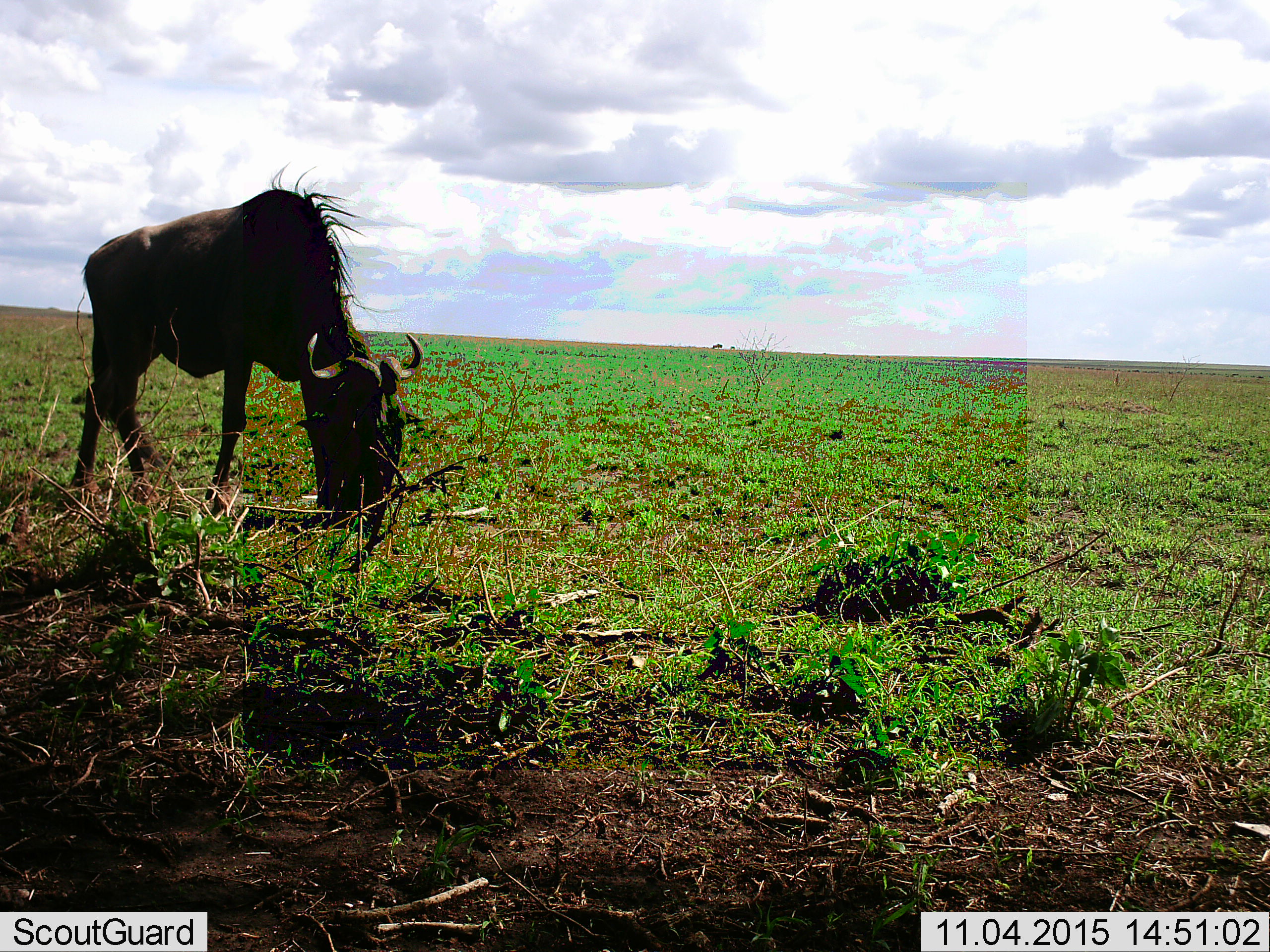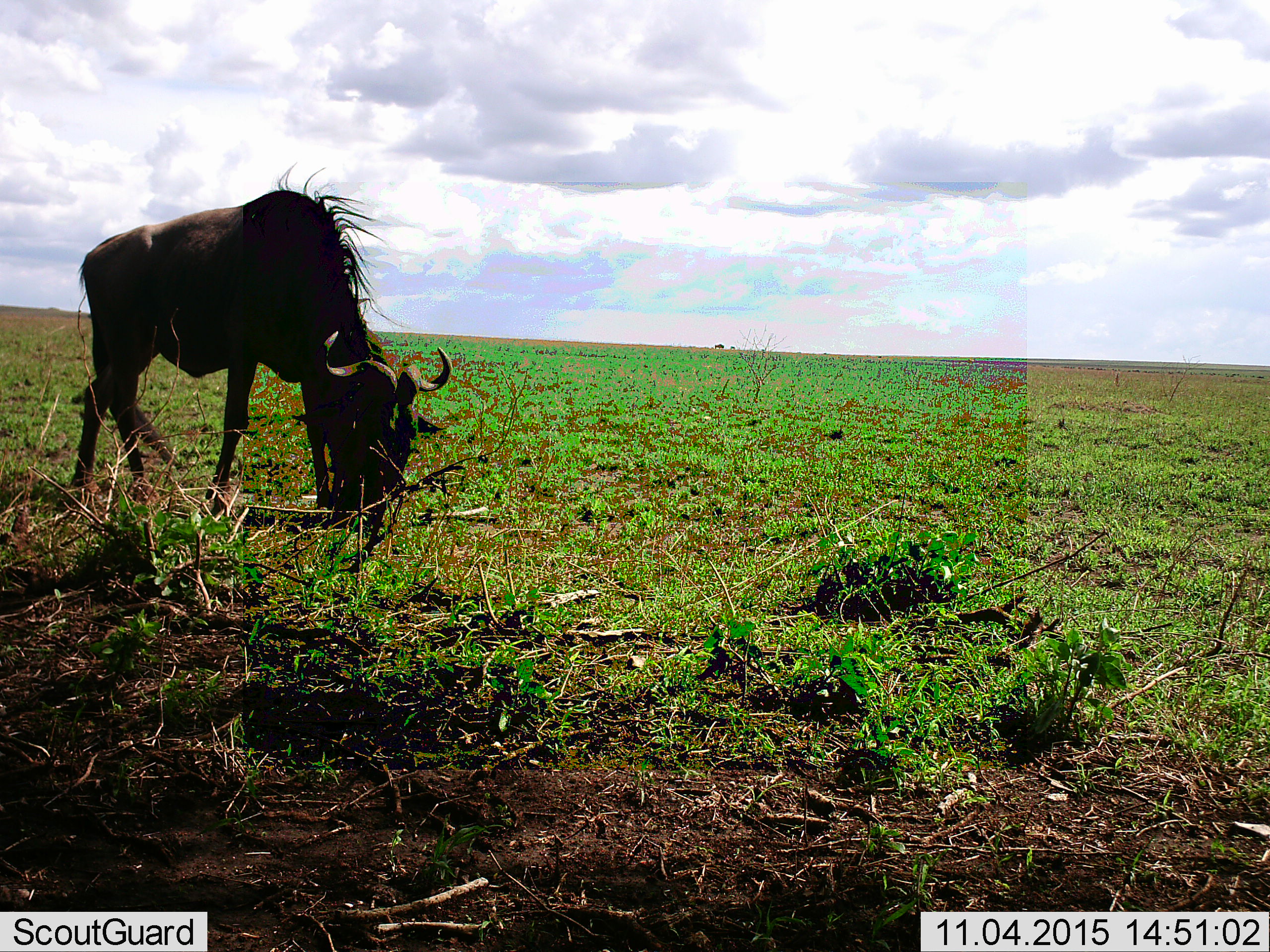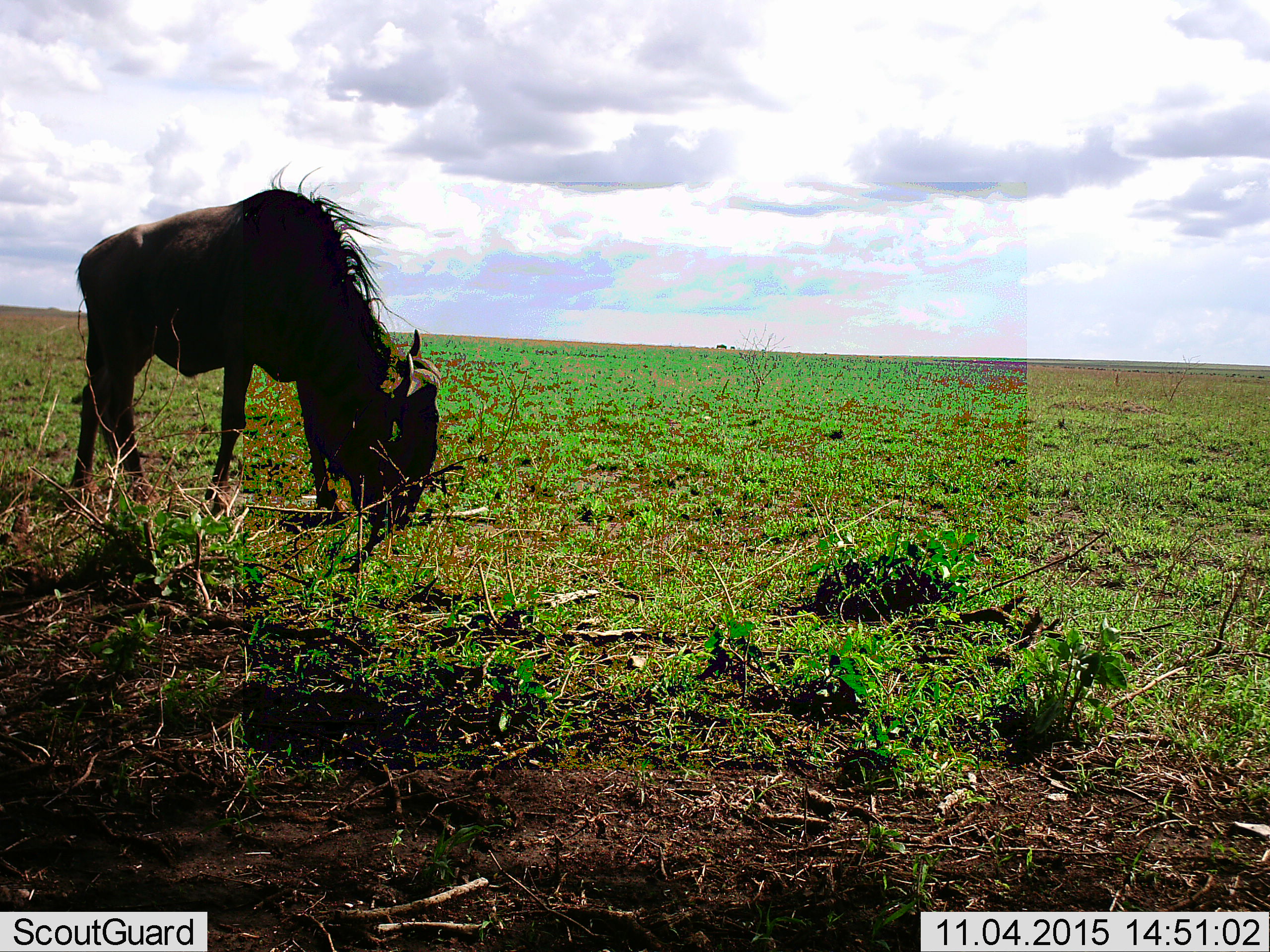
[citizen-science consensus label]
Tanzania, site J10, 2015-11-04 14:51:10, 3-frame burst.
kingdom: Animalia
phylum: Chordata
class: Mammalia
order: Artiodactyla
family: Bovidae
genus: Connochaetes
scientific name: Connochaetes taurinus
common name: blue wildebeest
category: wildebeest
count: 1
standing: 22%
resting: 0%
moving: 11%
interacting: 0%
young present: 0%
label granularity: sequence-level